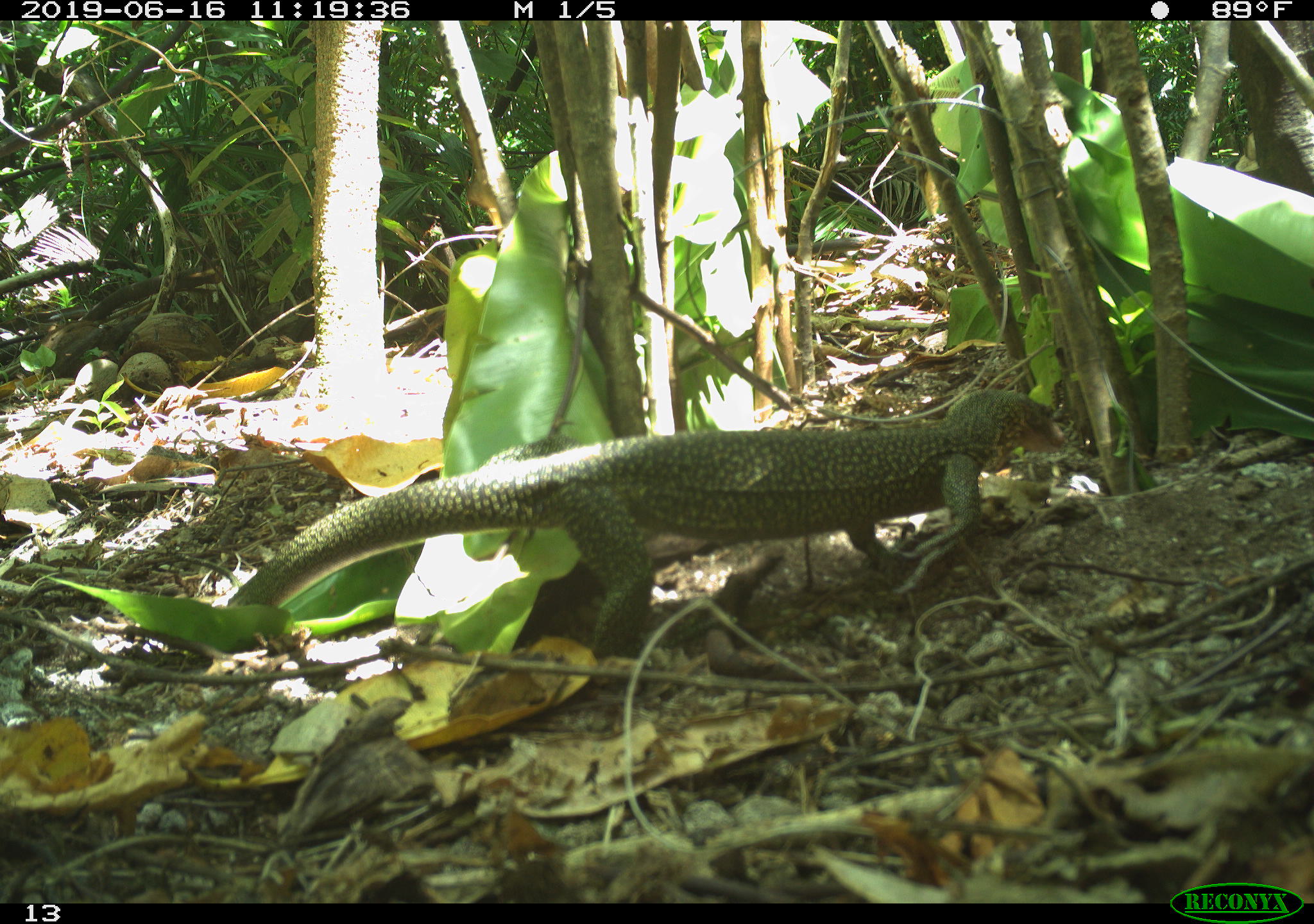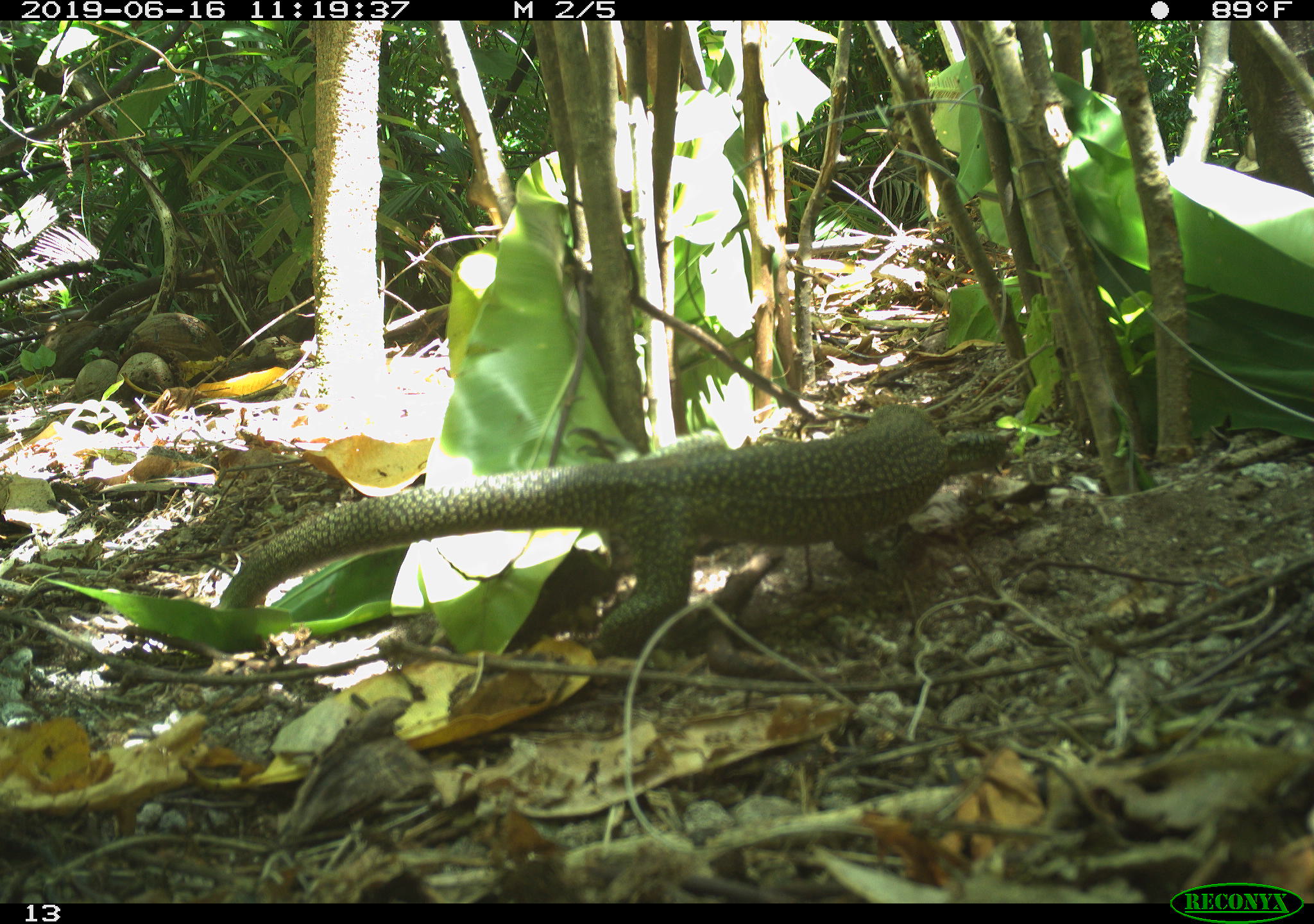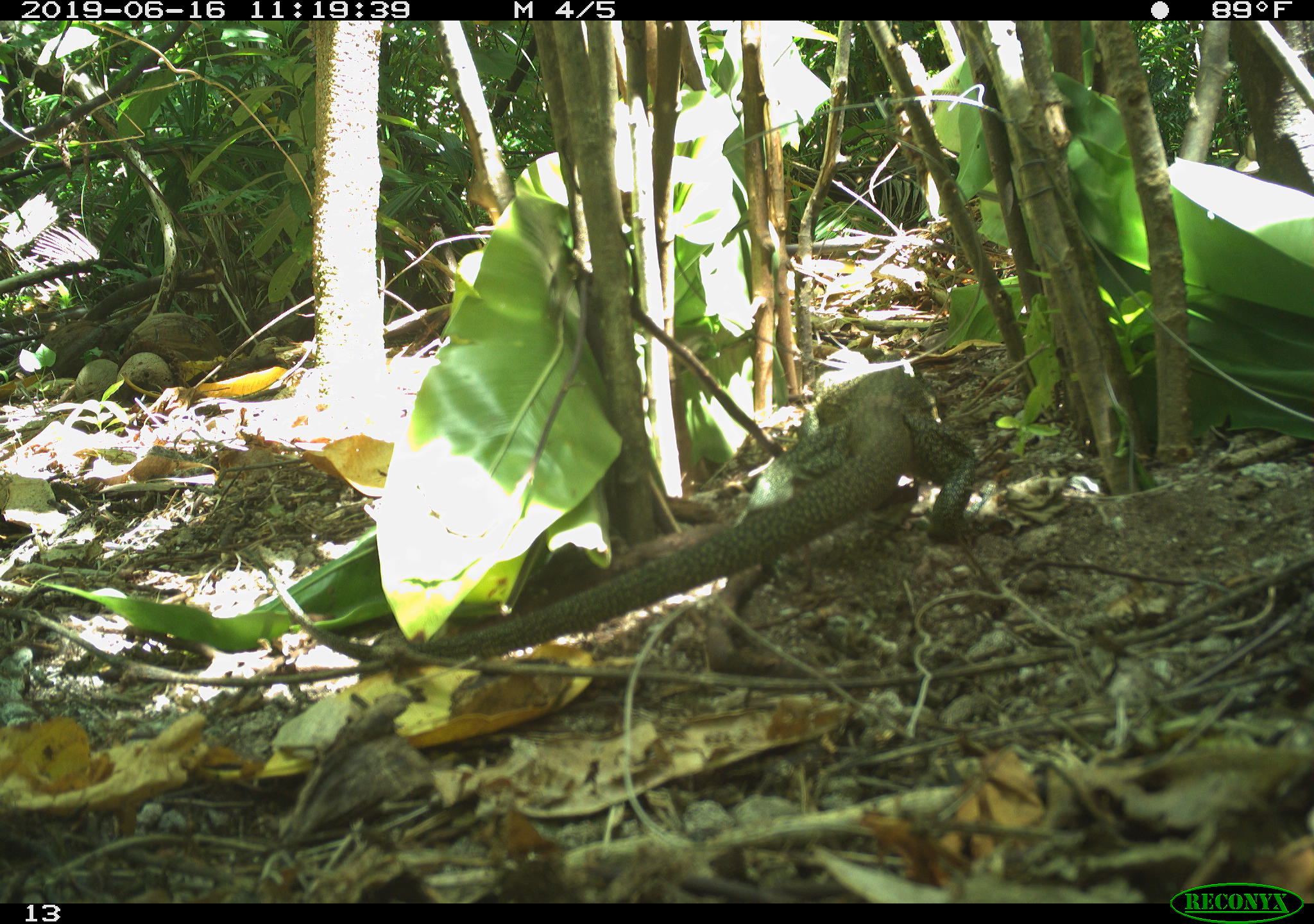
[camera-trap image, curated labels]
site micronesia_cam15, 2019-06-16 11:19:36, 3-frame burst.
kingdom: Animalia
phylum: Chordata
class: Reptilia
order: Squamata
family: Varanidae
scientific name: Varanidae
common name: monitor lizard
Monitor lizard (Varanidae).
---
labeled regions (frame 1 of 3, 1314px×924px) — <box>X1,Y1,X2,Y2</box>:
monitor lizard: <box>224,386,1070,660</box>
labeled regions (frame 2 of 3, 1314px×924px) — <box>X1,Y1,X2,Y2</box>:
monitor lizard: <box>221,404,973,643</box>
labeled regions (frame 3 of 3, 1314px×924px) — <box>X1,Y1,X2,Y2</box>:
monitor lizard: <box>264,371,973,669</box>